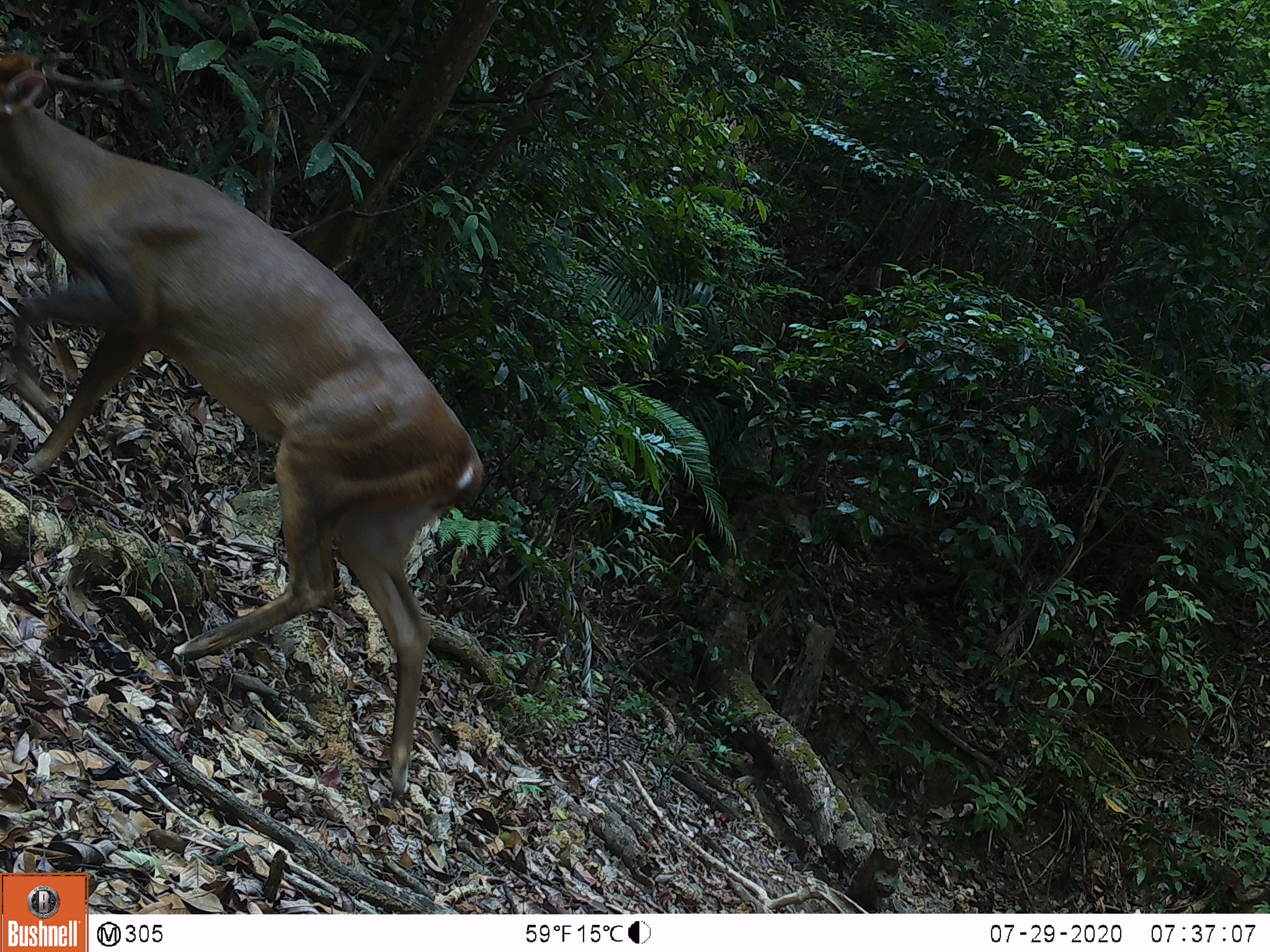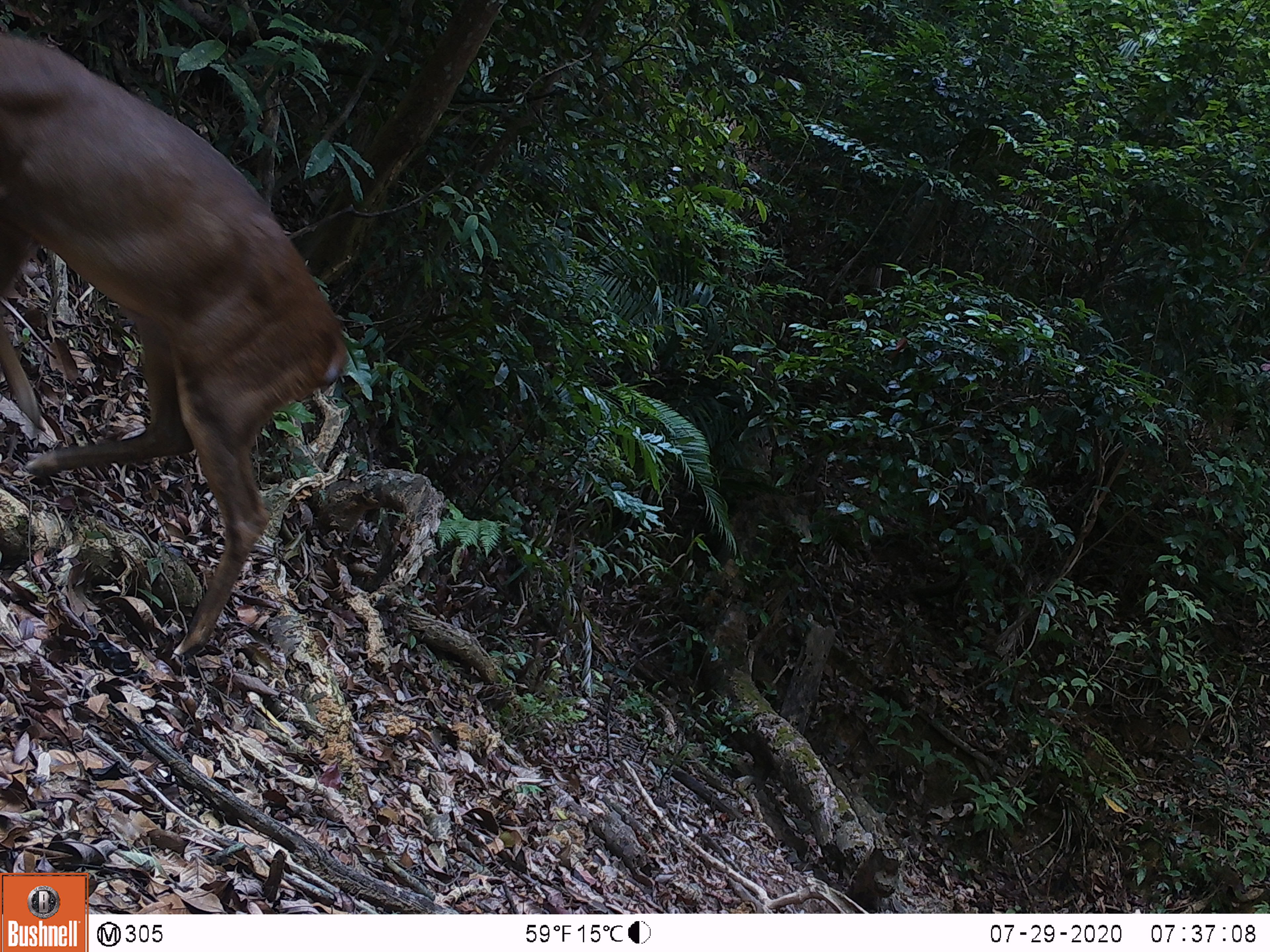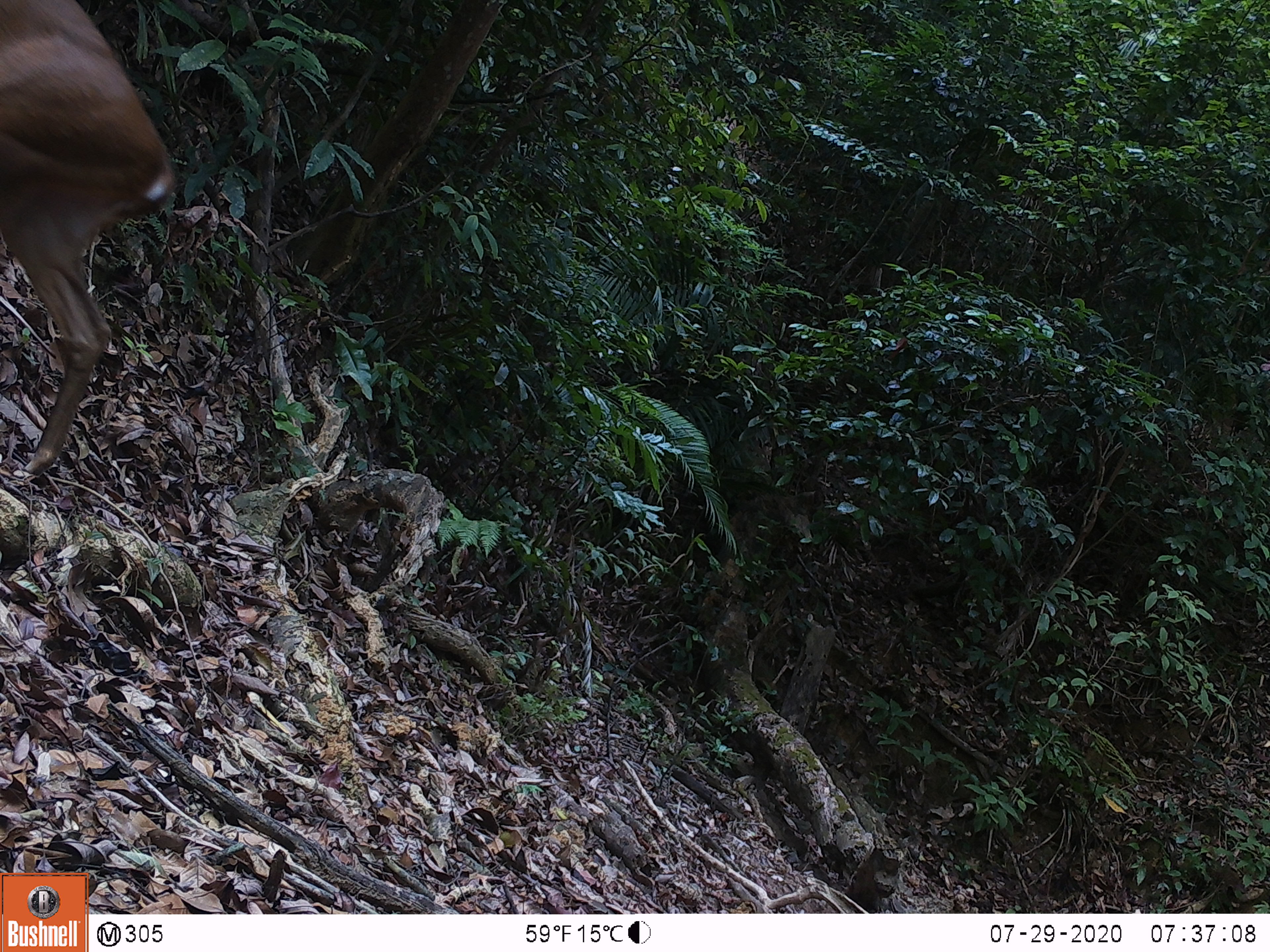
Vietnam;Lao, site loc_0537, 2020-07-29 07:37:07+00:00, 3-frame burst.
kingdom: Animalia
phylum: Chordata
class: Mammalia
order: Artiodactyla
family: Cervidae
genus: Muntiacus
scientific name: Muntiacus vuquangensis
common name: large-antlered muntjac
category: large antlered muntjac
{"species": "large antlered muntjac (large-antlered muntjac) (Muntiacus vuquangensis)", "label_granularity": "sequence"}